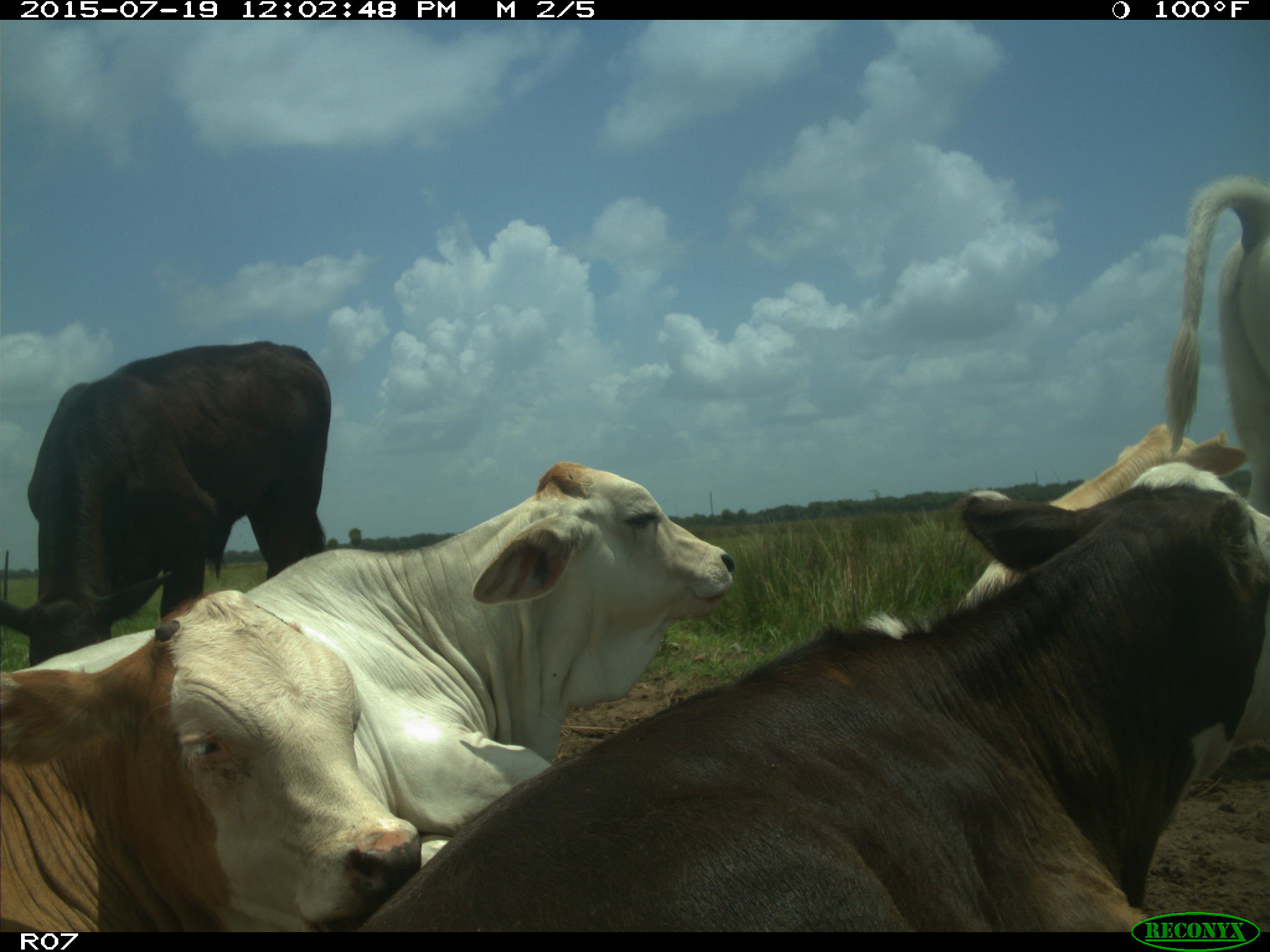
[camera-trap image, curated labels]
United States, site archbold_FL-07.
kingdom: Animalia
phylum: Chordata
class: Mammalia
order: Artiodactyla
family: Bovidae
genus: Bos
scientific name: Bos taurus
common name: domestic cow